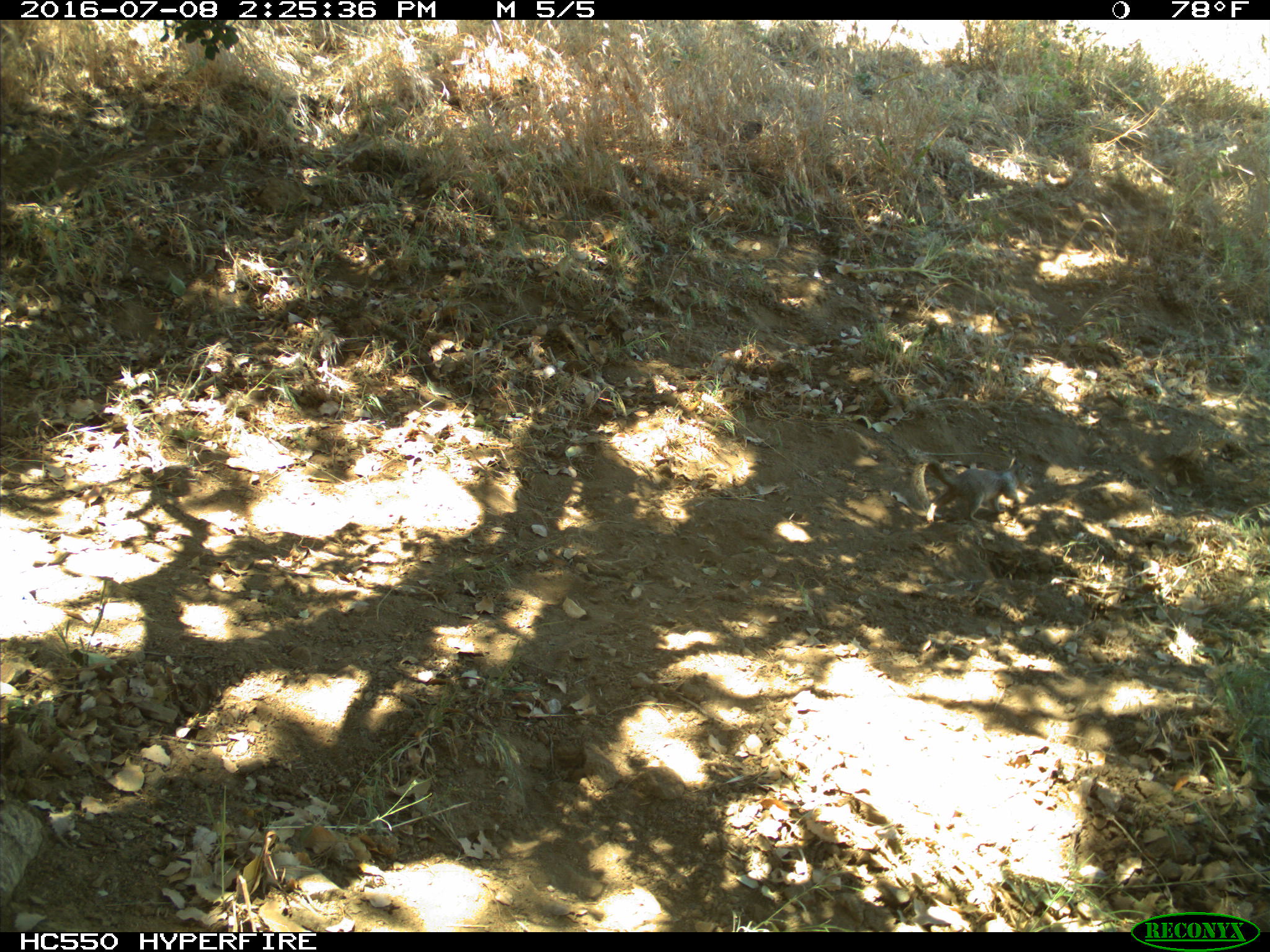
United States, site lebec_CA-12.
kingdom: Animalia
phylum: Chordata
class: Mammalia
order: Rodentia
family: Sciuridae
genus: Otospermophilus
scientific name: Otospermophilus beecheyi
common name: california ground squirrel